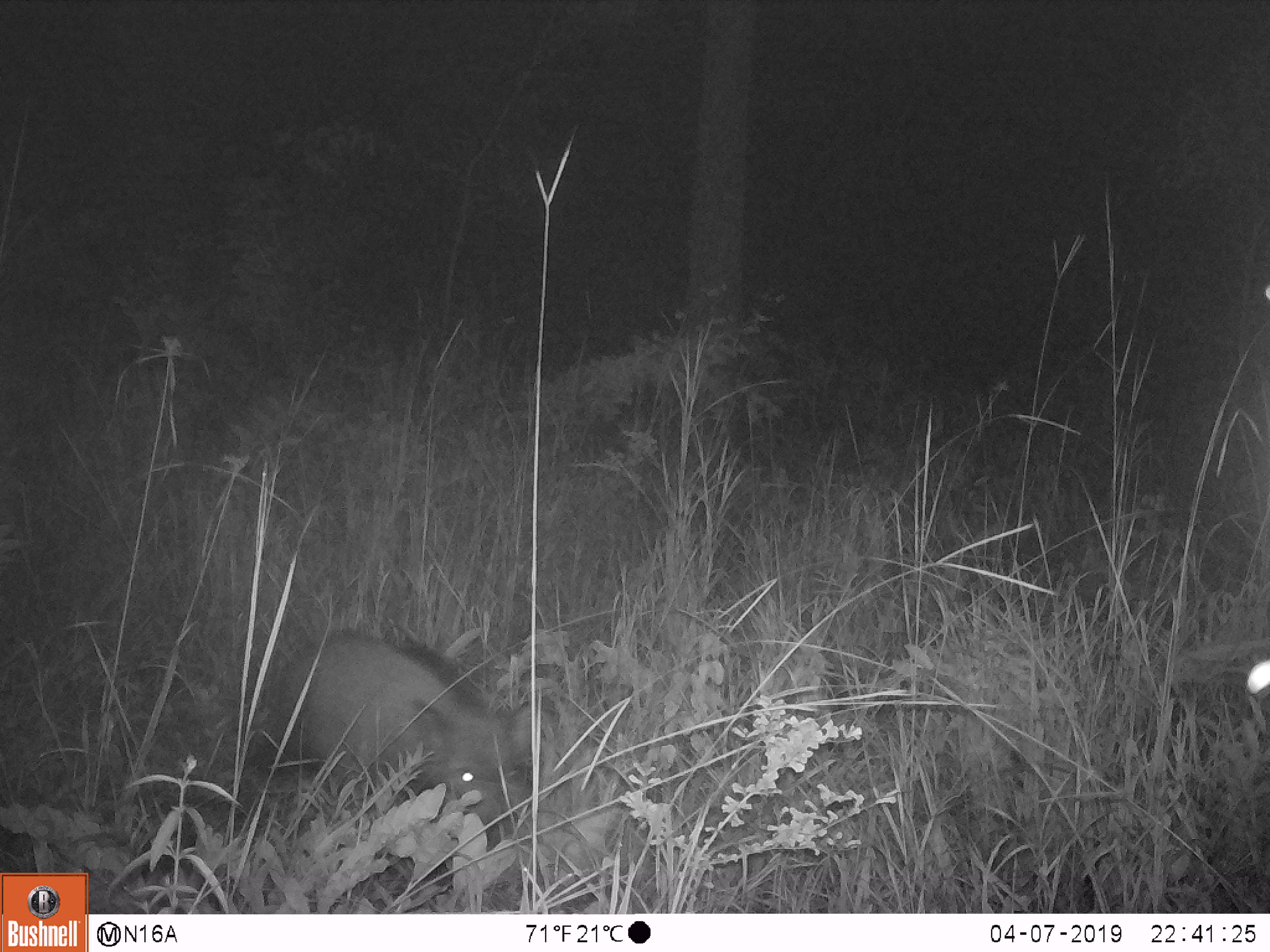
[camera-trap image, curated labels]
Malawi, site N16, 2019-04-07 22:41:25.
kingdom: Animalia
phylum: Chordata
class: Mammalia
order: Artiodactyla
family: Suidae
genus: Potamochoerus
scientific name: Potamochoerus larvatus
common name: bushpig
Bushpig (Potamochoerus larvatus), count 1.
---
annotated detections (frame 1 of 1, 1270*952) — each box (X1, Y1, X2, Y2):
bushpig: (252, 617, 549, 886)